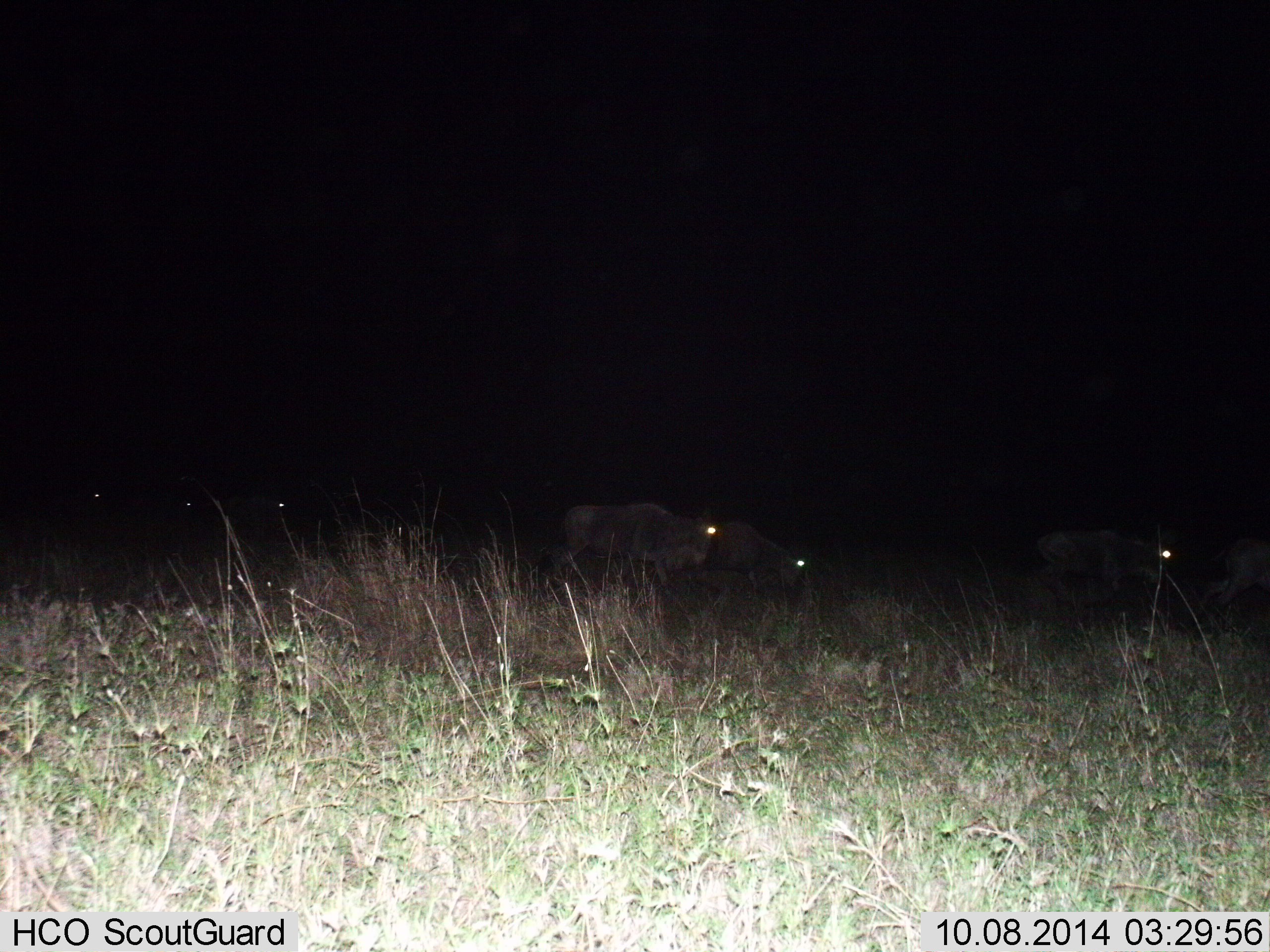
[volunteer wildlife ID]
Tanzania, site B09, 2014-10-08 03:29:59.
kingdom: Animalia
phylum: Chordata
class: Mammalia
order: Artiodactyla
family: Bovidae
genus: Connochaetes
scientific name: Connochaetes taurinus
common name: blue wildebeest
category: wildebeest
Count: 7.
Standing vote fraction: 30%.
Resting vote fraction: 0%.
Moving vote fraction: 80%.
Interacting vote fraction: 0%.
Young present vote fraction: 0%.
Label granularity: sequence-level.